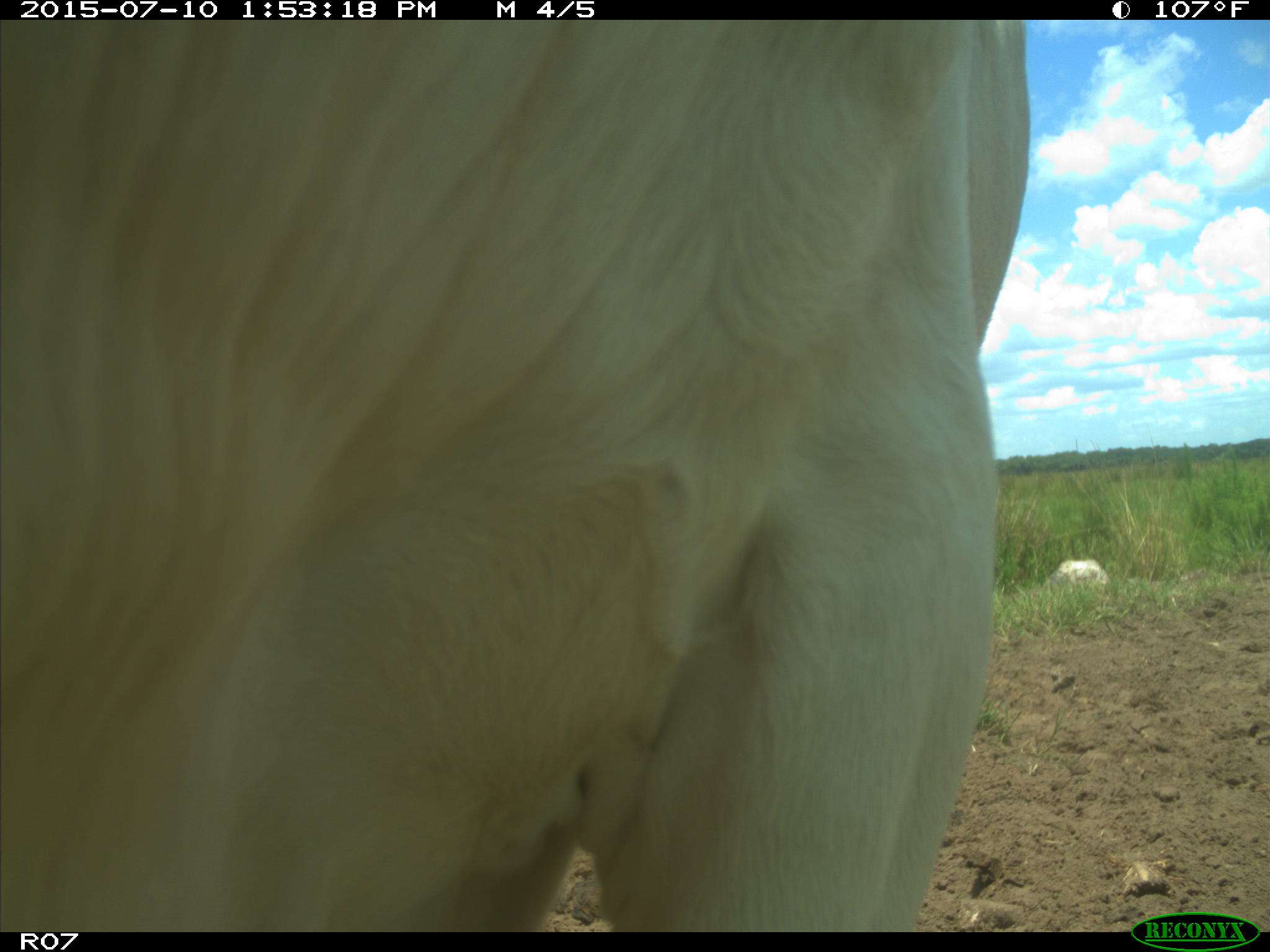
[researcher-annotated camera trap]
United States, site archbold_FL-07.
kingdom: Animalia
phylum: Chordata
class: Mammalia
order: Artiodactyla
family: Bovidae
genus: Bos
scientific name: Bos taurus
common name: domestic cow